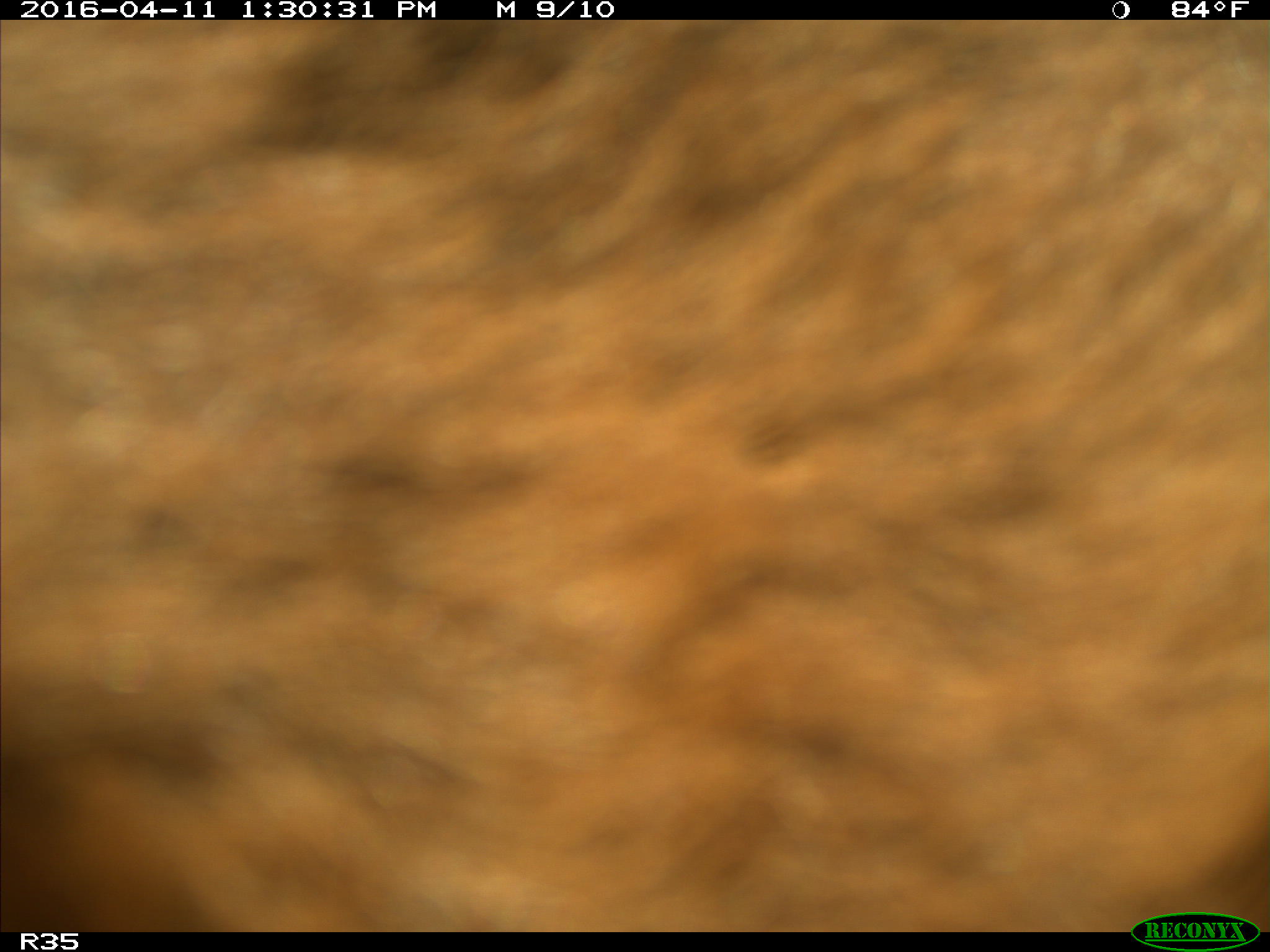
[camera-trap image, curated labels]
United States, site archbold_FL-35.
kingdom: Animalia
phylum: Chordata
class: Mammalia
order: Artiodactyla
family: Bovidae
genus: Bos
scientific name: Bos taurus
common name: domestic cow